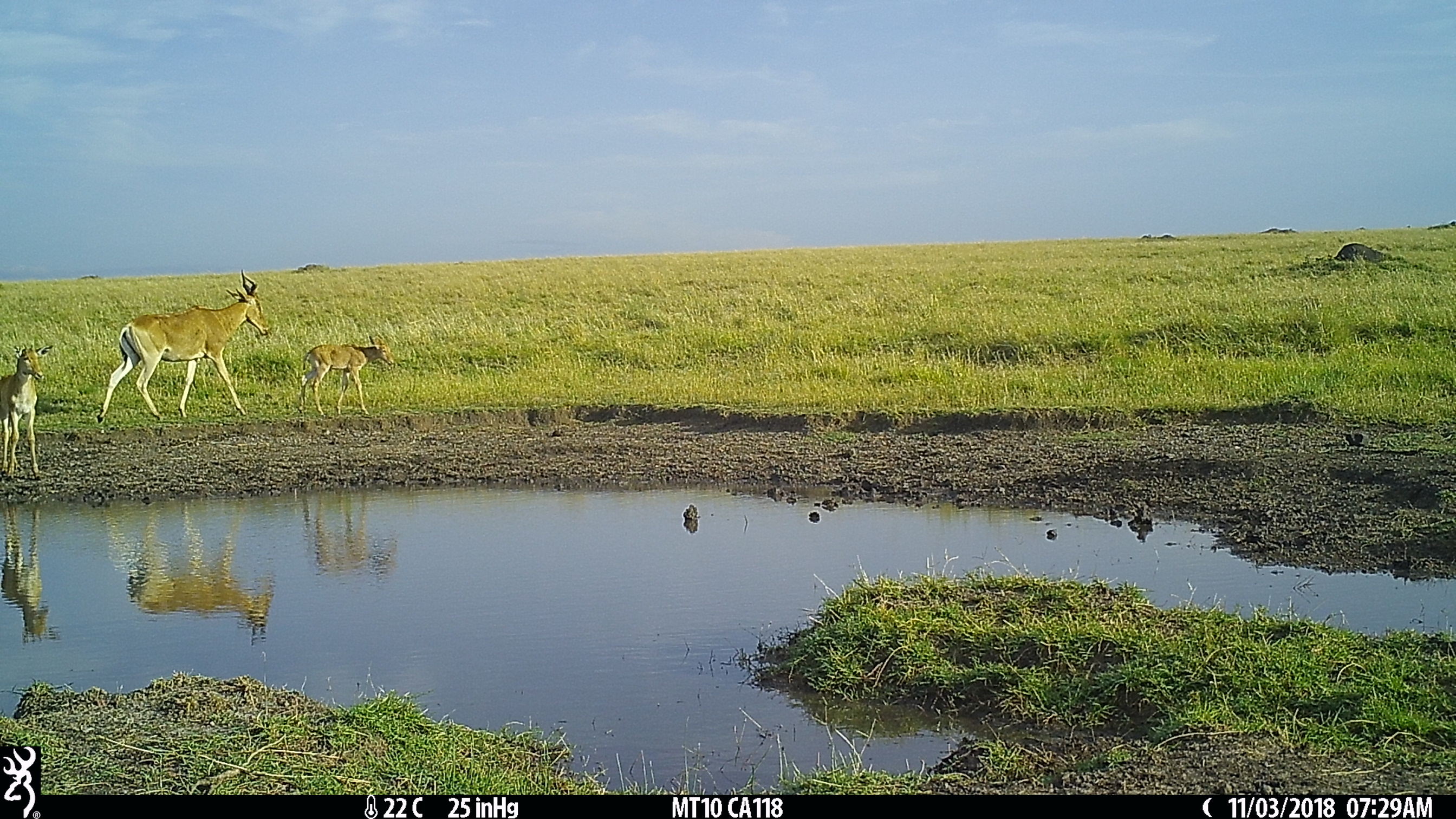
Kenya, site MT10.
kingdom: Animalia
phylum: Chordata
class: Mammalia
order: Artiodactyla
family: Bovidae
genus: Alcelaphus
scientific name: Alcelaphus buselaphus cokii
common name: coke's hartebeest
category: hartebeest cokes